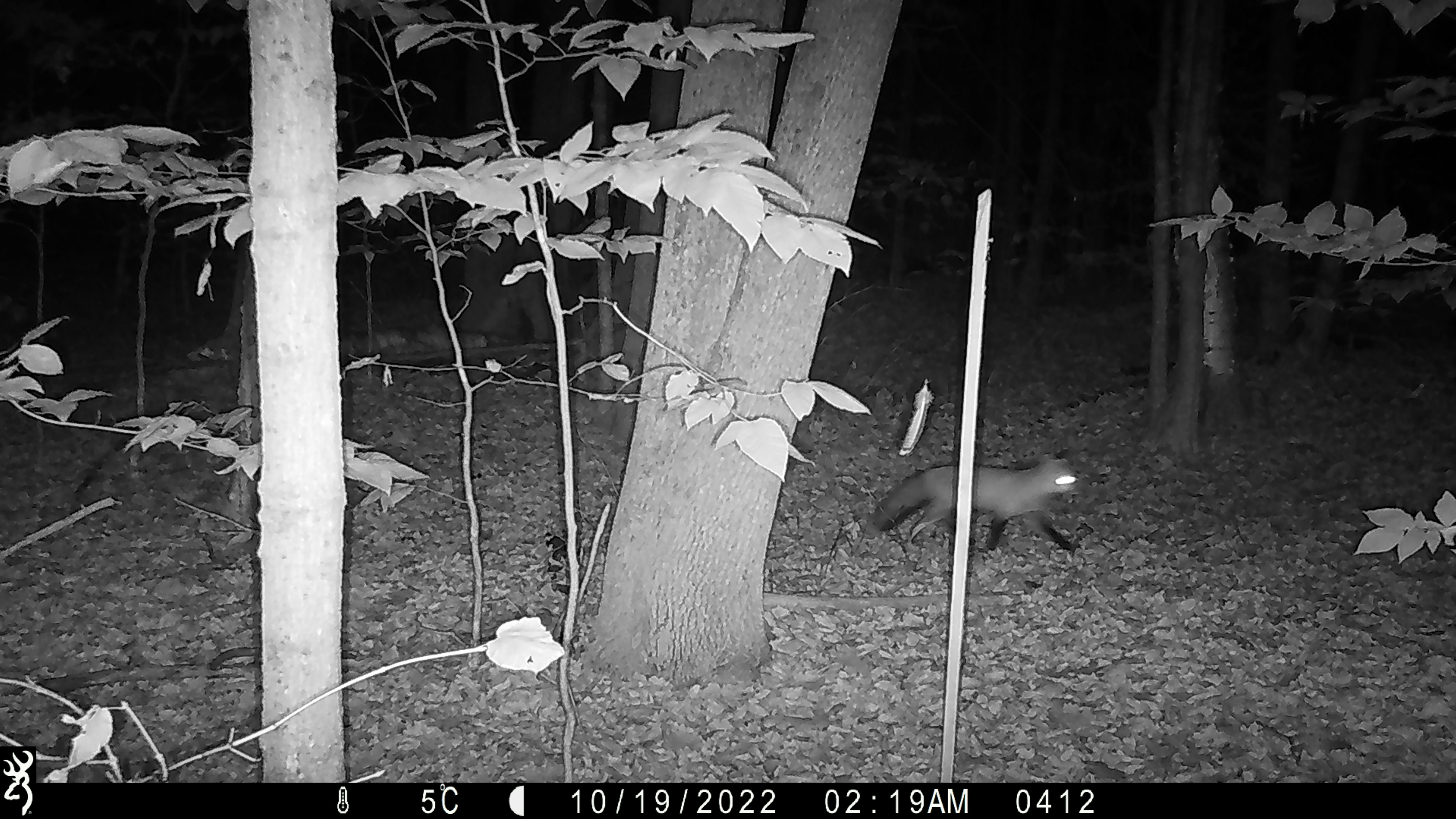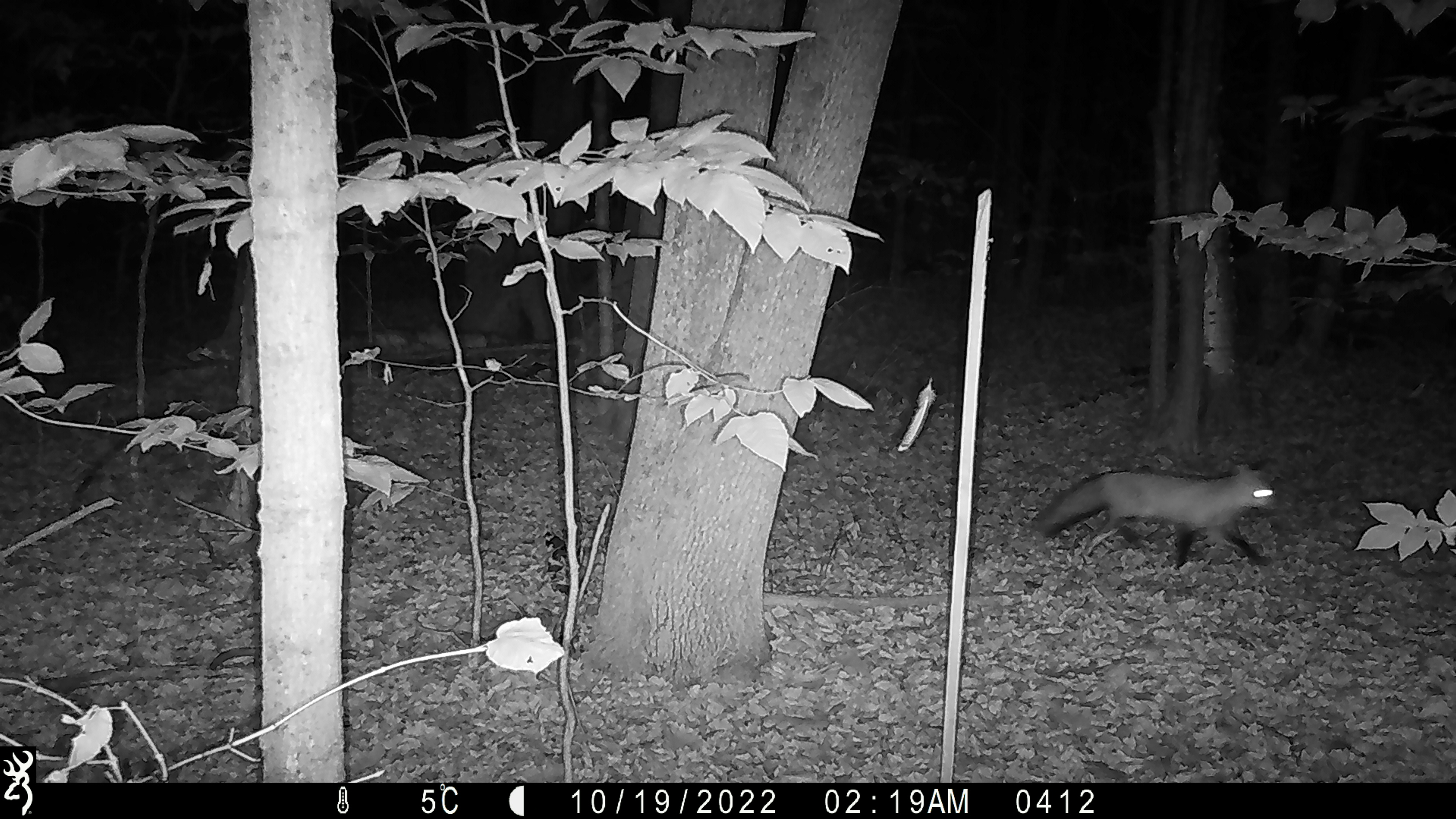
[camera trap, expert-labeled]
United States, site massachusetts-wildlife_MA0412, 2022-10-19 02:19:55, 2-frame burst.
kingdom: Animalia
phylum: Chordata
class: Mammalia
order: Carnivora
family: Canidae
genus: Vulpes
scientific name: Vulpes vulpes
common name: red fox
Red fox (Vulpes vulpes).